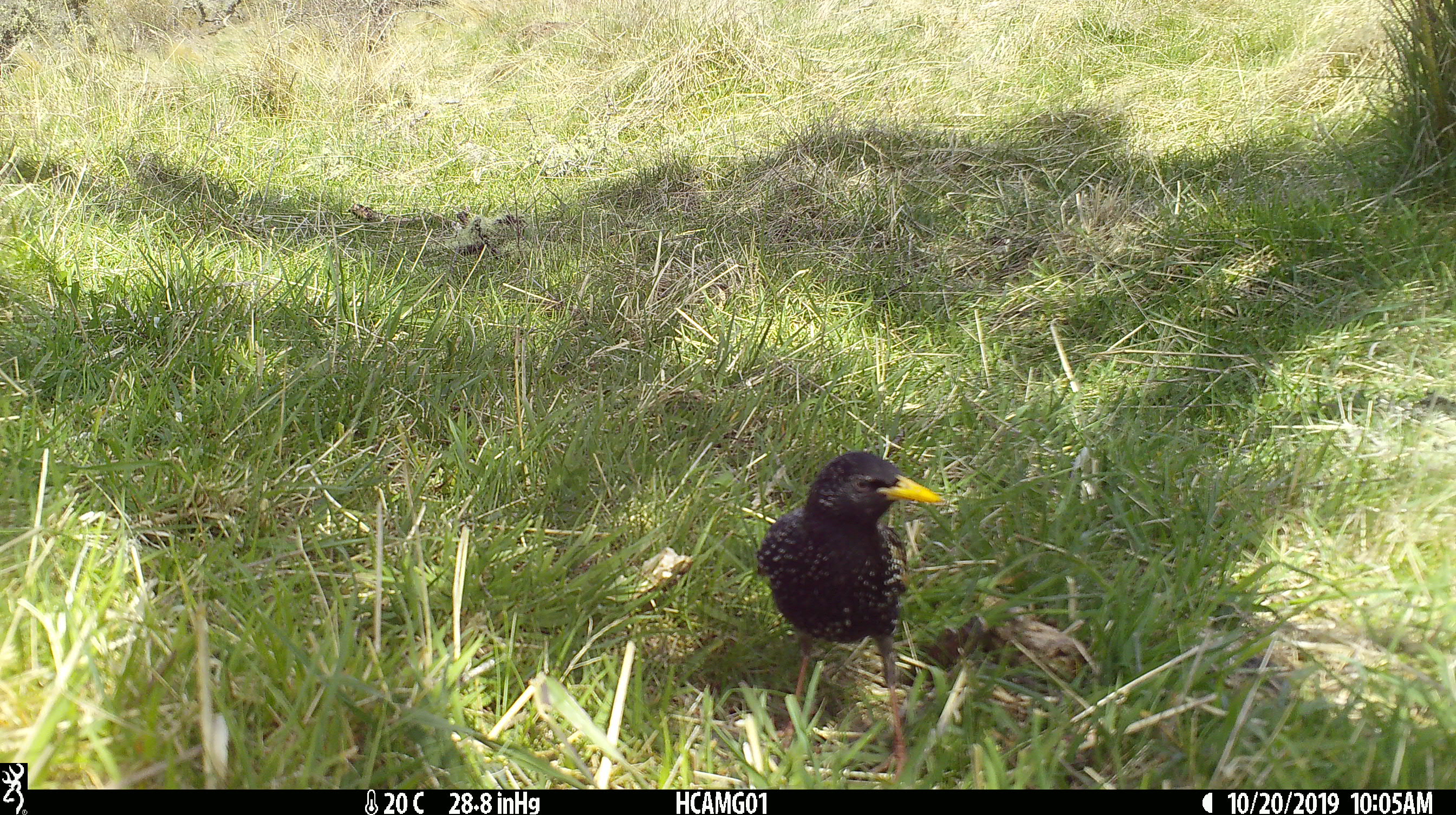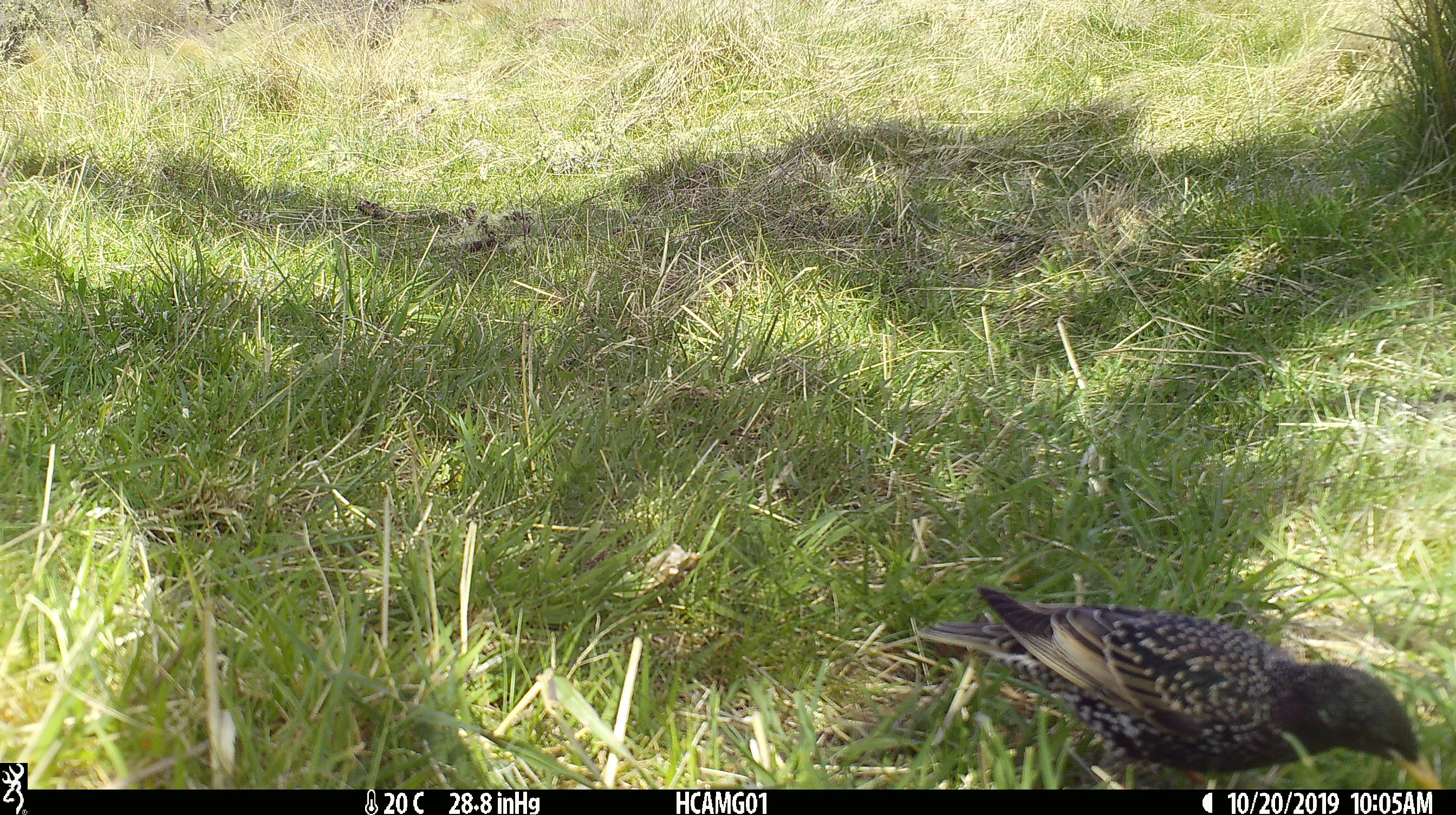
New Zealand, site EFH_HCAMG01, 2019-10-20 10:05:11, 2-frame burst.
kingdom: Animalia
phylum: Chordata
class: Aves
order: Passeriformes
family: Sturnidae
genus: Sturnus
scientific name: Sturnus vulgaris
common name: european starling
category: starling